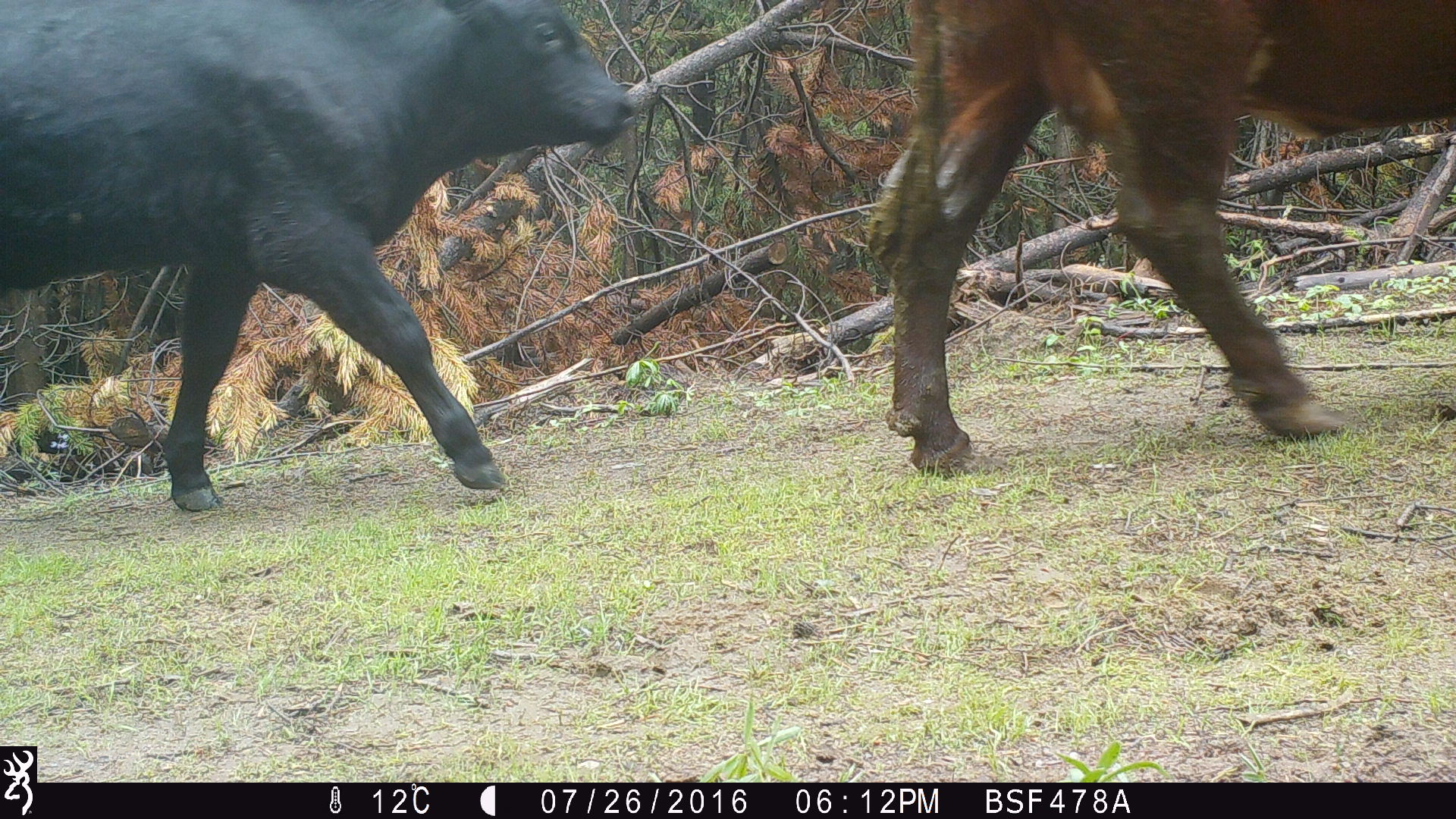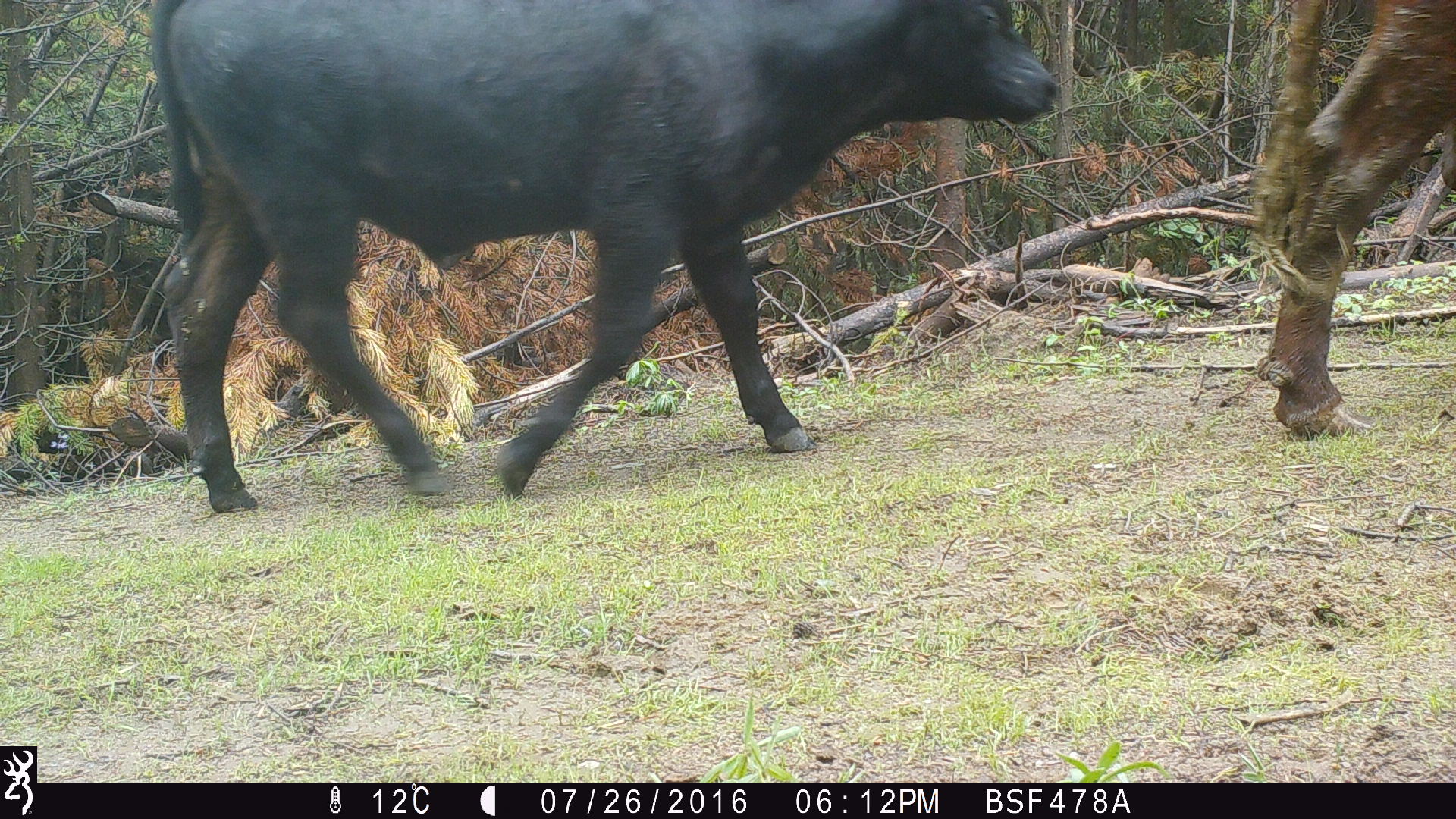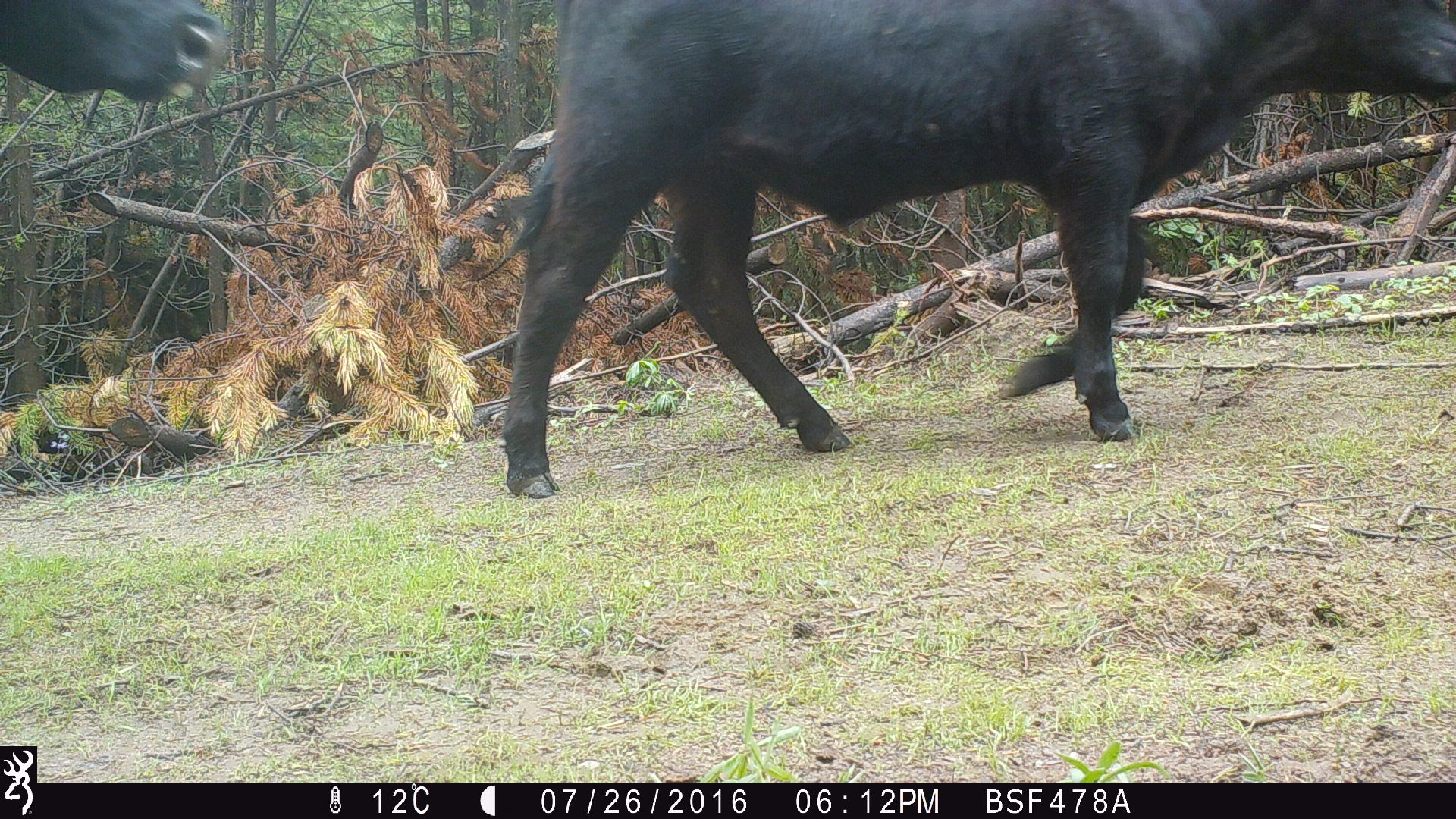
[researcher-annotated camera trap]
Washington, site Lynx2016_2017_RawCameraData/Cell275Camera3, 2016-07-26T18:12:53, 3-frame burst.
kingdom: Animalia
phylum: Chordata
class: Mammalia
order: Artiodactyla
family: Bovidae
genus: Bos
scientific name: Bos taurus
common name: domestic cattle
Domestic cattle (Bos taurus). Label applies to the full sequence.